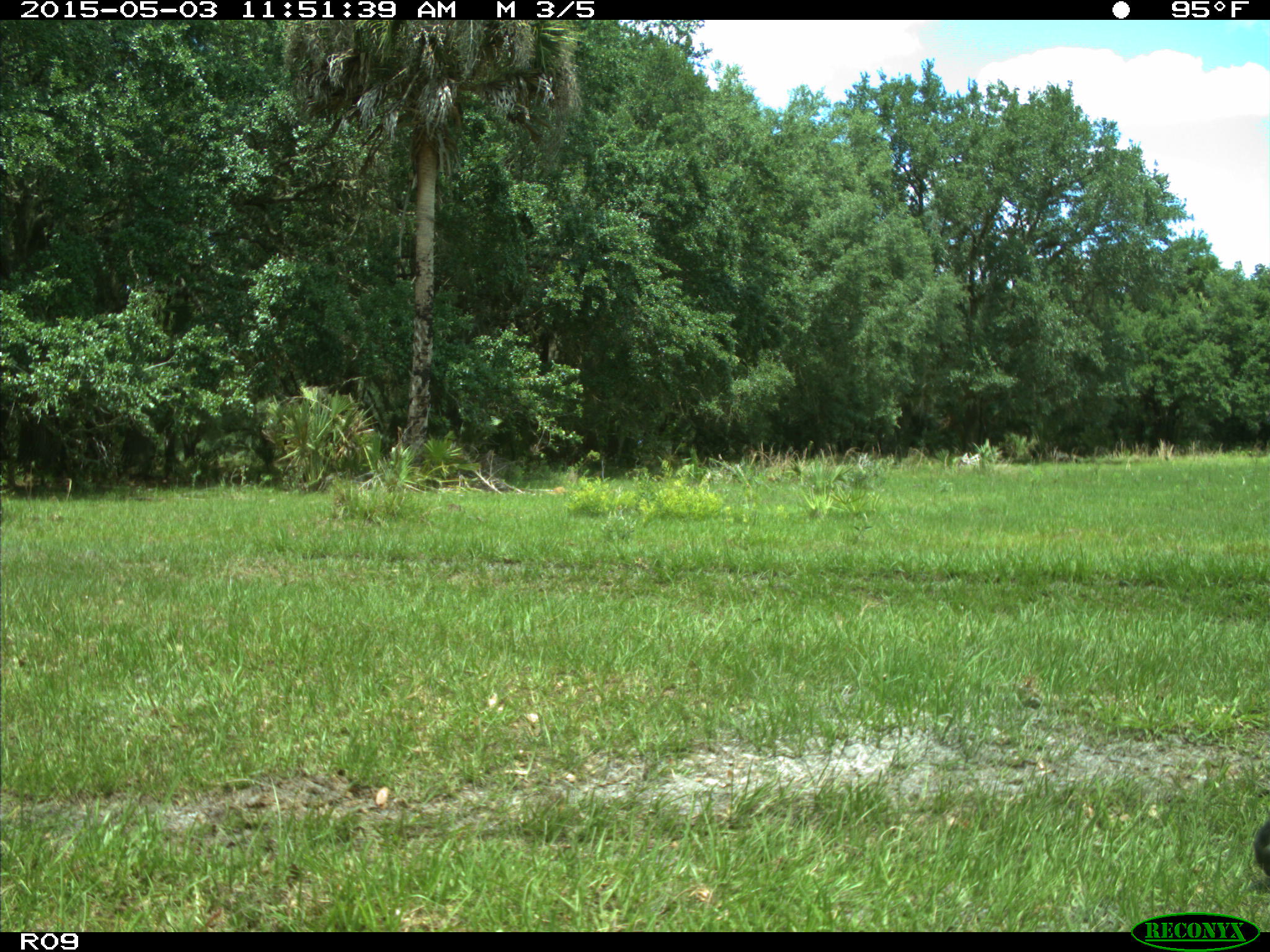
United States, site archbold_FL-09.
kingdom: Animalia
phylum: Chordata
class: Mammalia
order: Artiodactyla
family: Bovidae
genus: Bos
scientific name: Bos taurus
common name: domestic cow